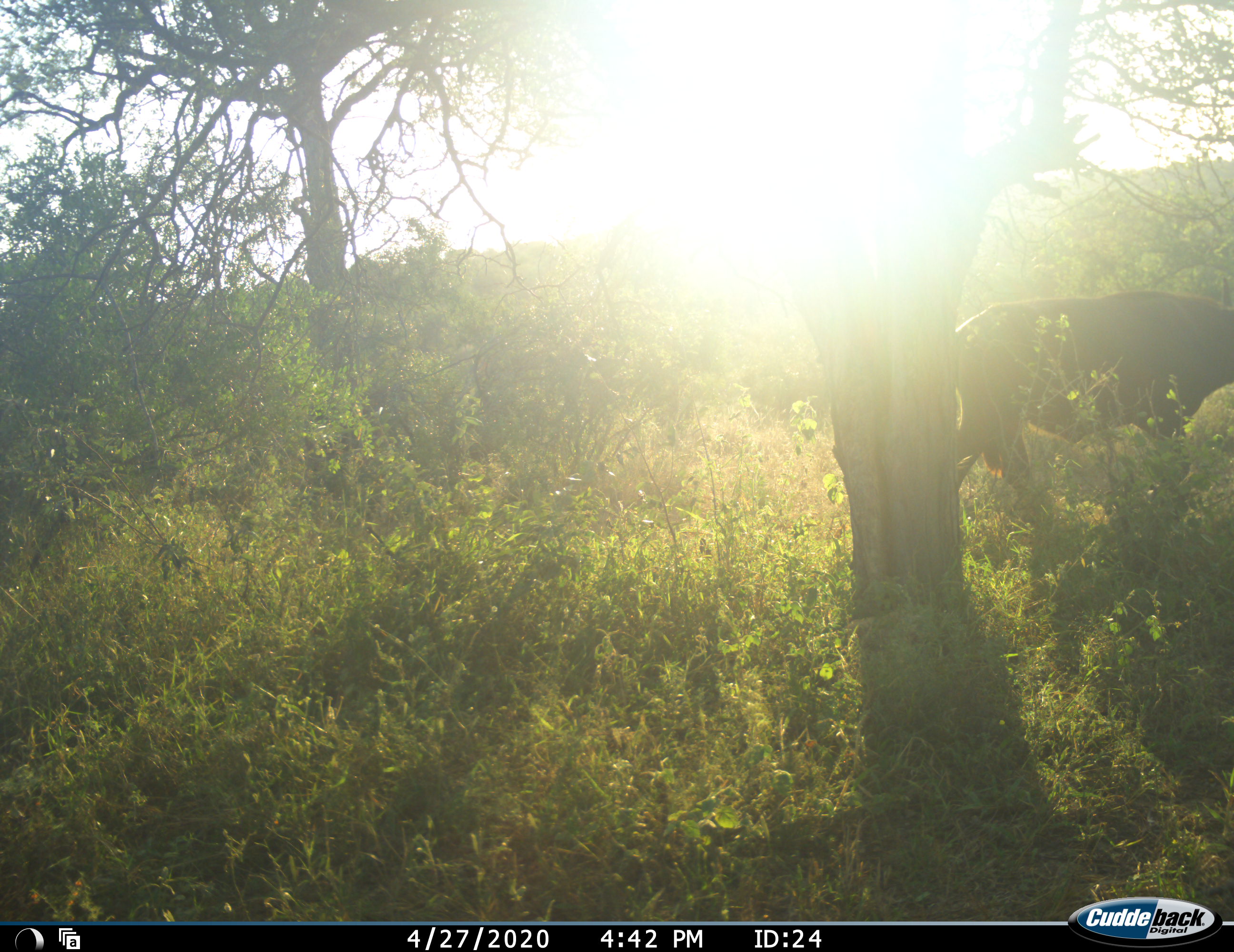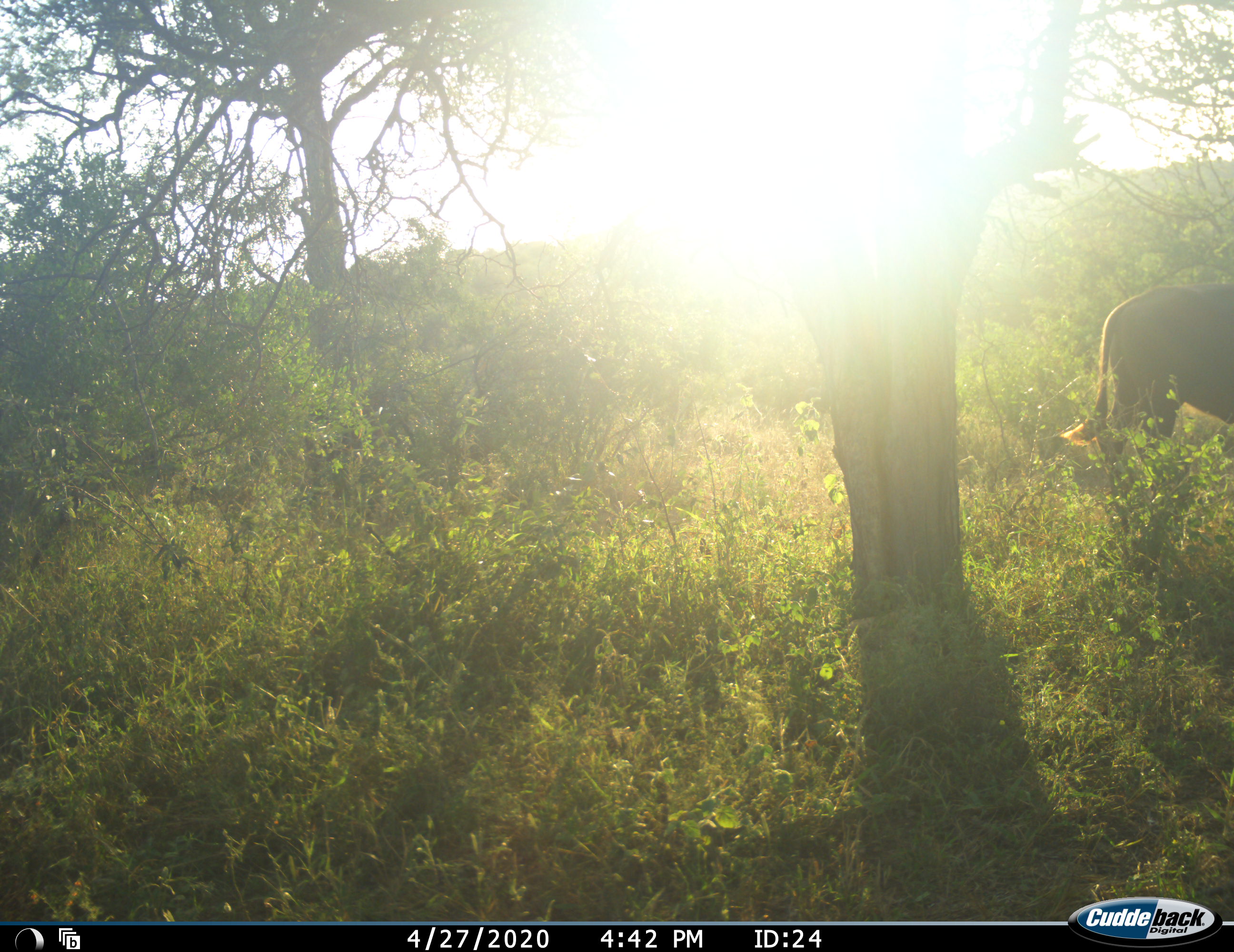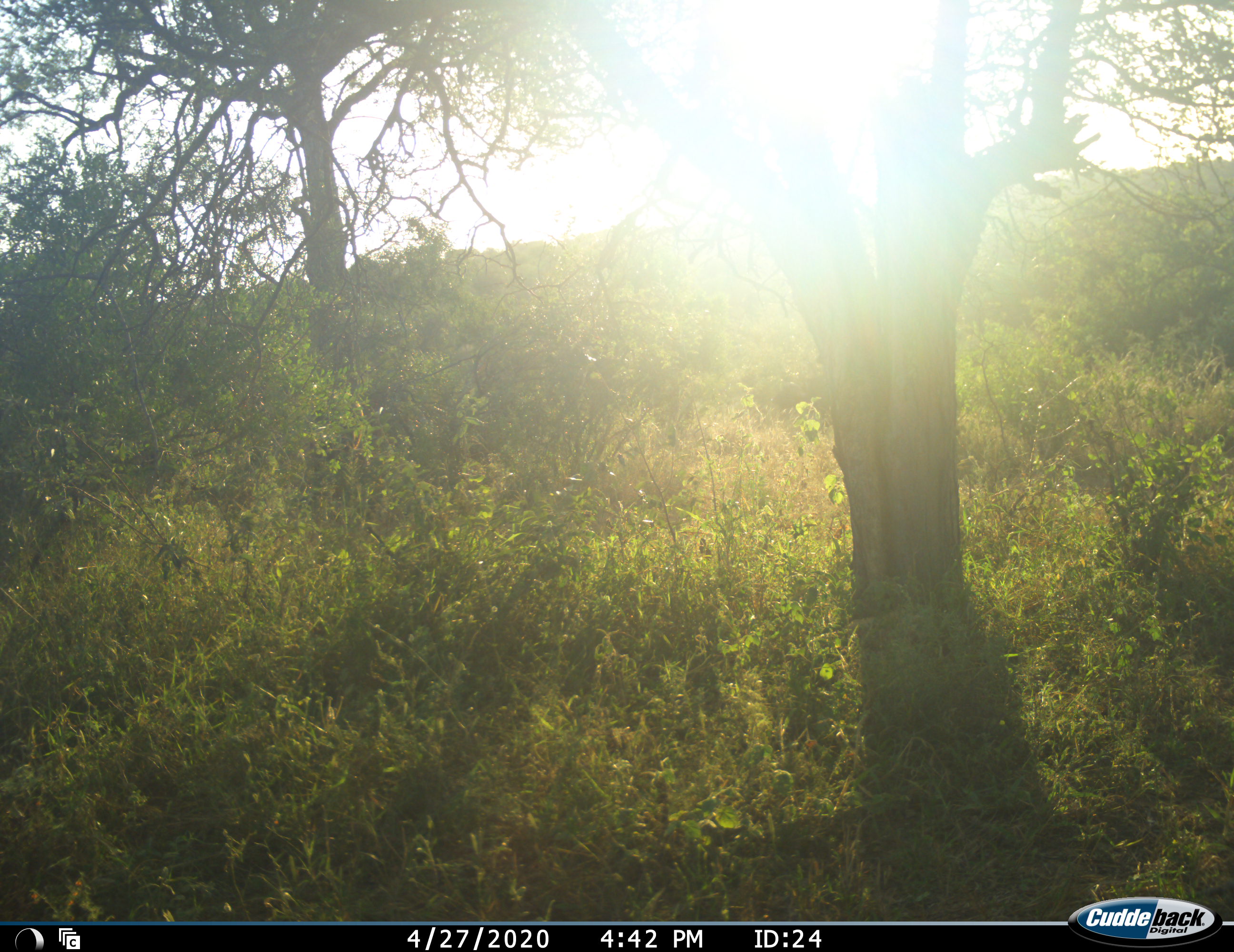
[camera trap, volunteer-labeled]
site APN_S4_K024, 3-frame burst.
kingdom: Animalia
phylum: Chordata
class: Mammalia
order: Artiodactyla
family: Bovidae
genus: Syncerus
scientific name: Syncerus caffer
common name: african buffalo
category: buffalo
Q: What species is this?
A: Buffalo (african buffalo) (Syncerus caffer).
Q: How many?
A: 1.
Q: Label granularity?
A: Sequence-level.